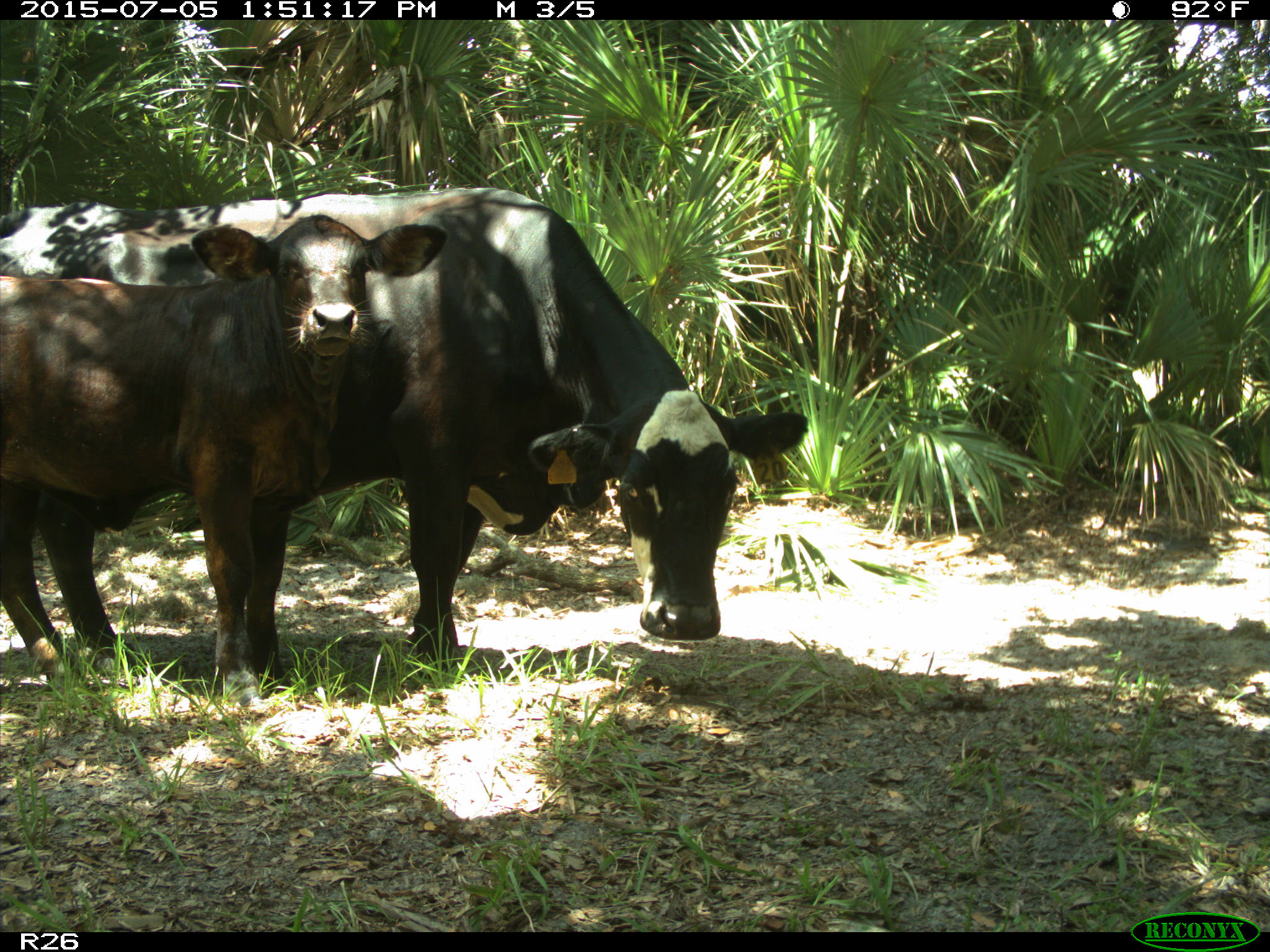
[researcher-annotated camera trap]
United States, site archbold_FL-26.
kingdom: Animalia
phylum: Chordata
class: Mammalia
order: Artiodactyla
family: Bovidae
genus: Bos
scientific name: Bos taurus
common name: domestic cow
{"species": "Bos taurus (domestic cow)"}